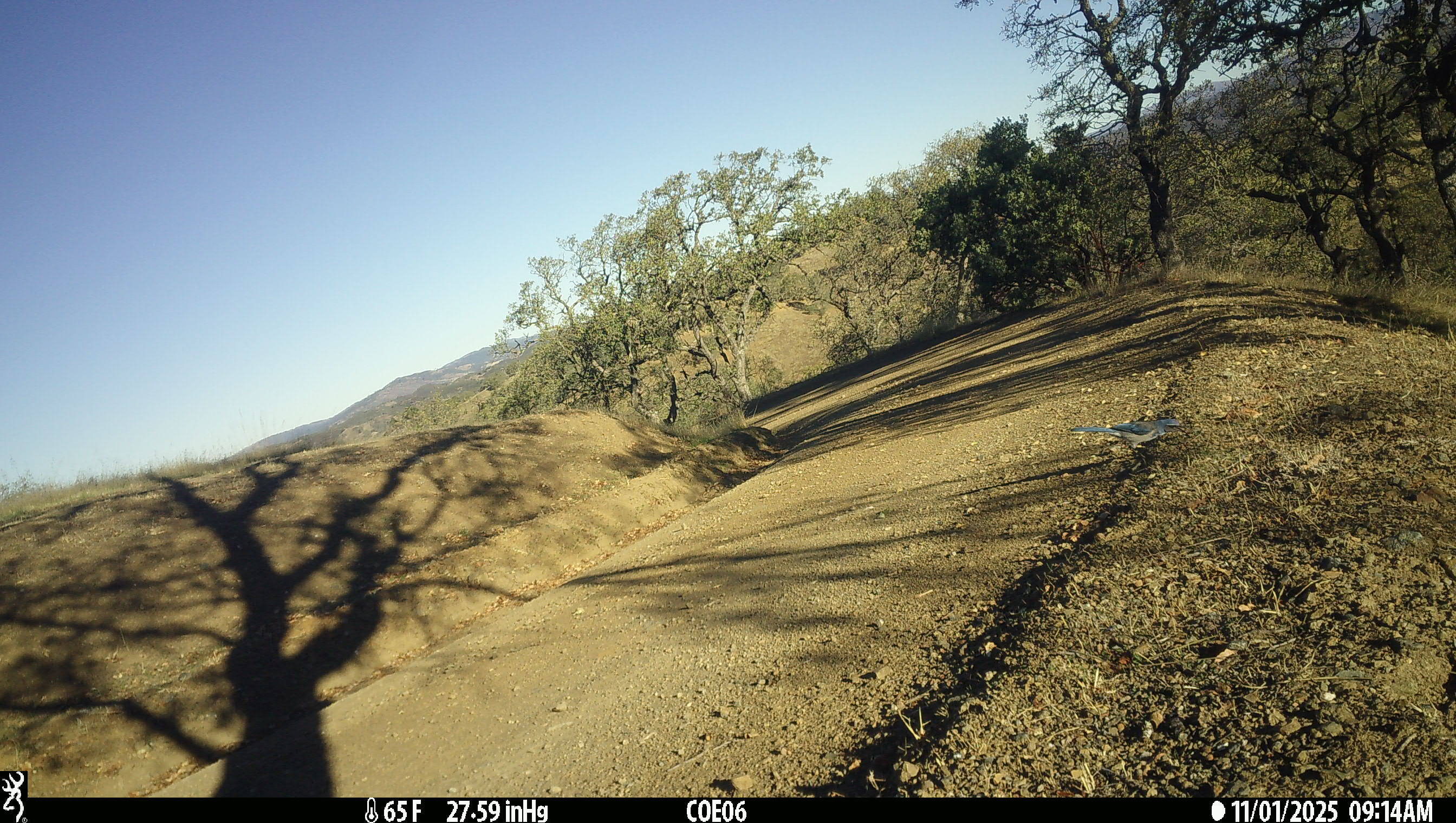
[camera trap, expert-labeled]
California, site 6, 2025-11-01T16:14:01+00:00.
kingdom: Animalia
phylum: Chordata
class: Aves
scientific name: Aves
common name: bird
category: unknown bird